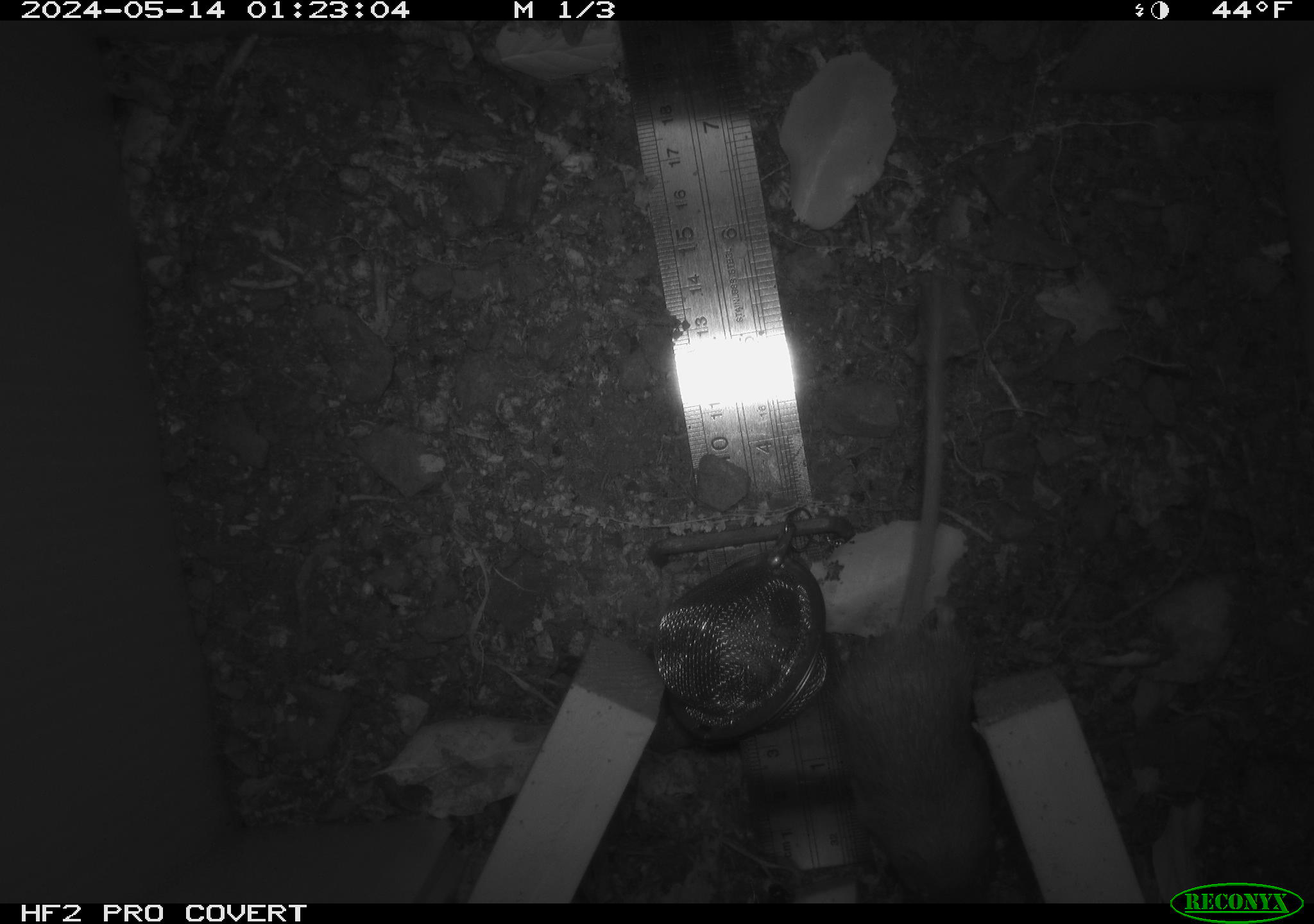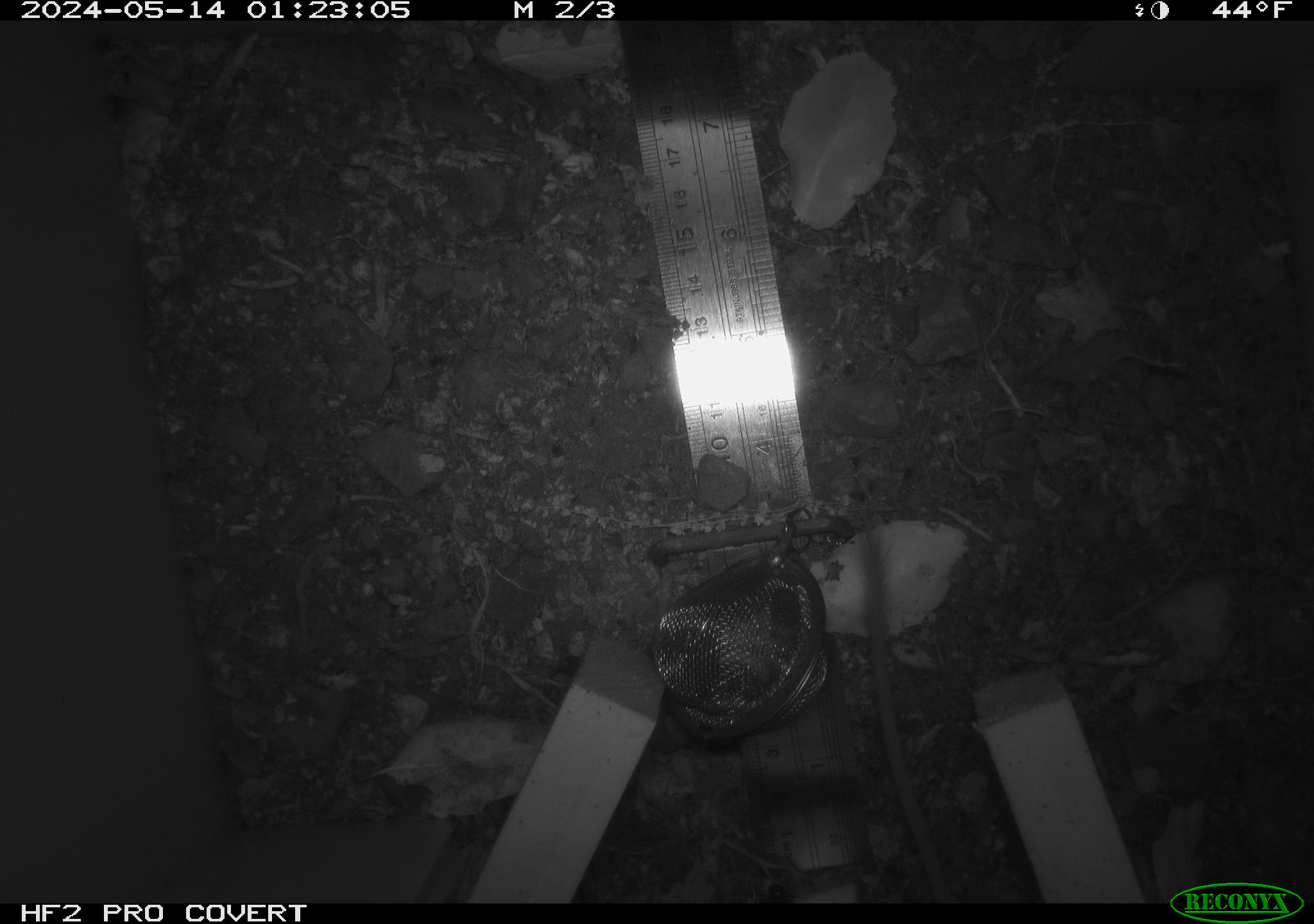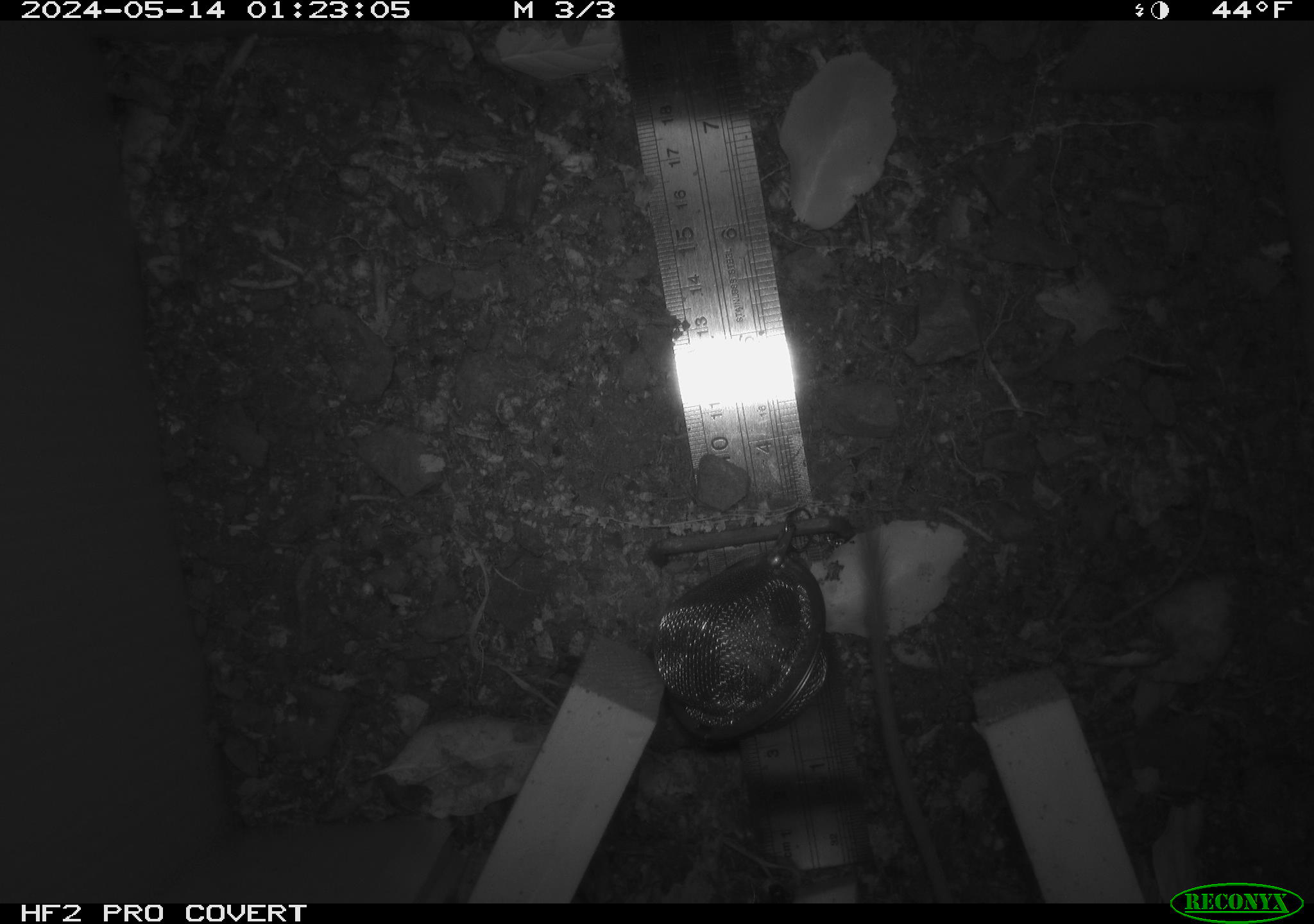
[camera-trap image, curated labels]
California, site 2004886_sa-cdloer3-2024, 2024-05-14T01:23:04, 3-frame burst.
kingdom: Animalia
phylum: Chordata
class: Mammalia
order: Rodentia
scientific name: Rodentia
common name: mouse species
Mouse species (Rodentia).